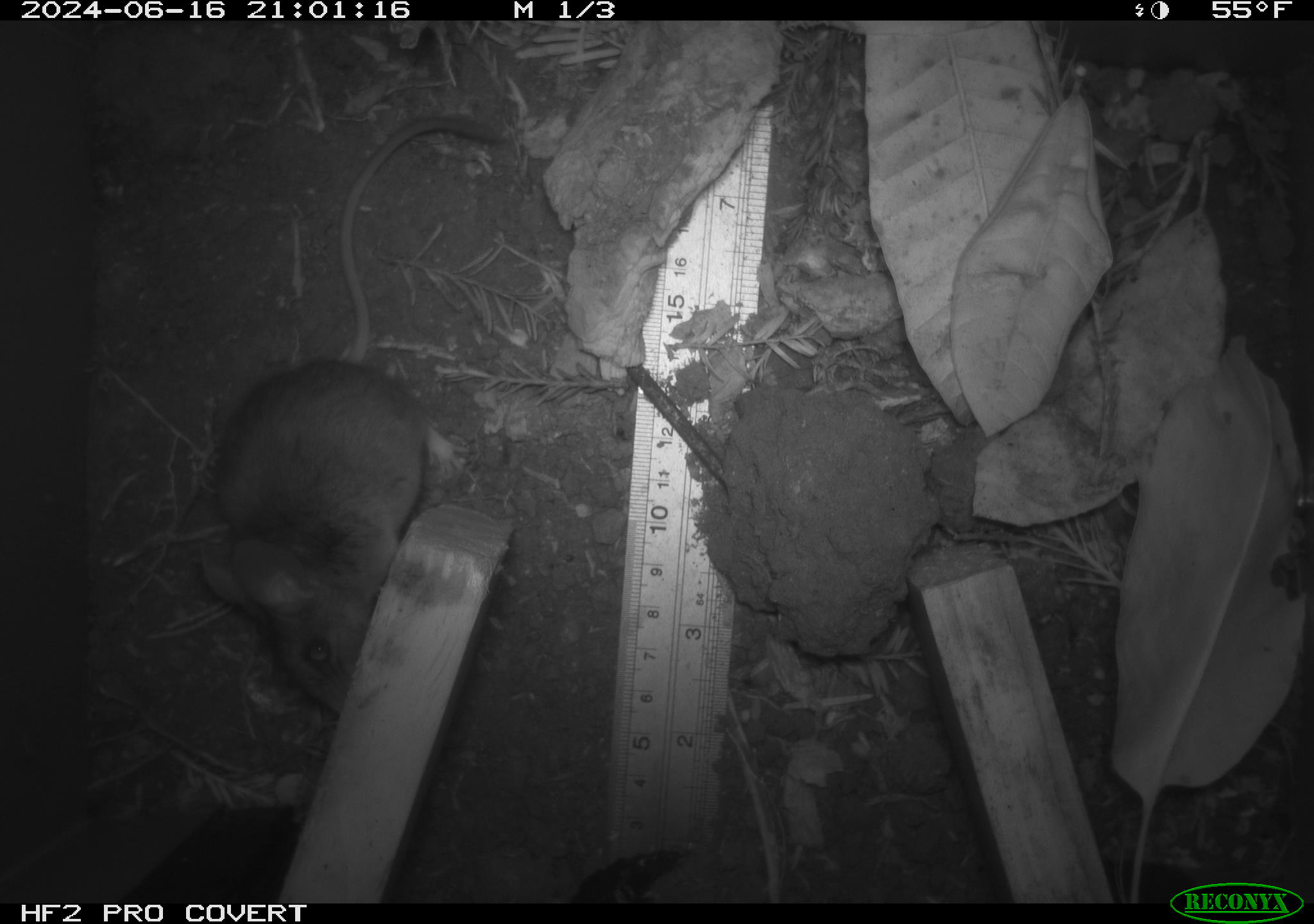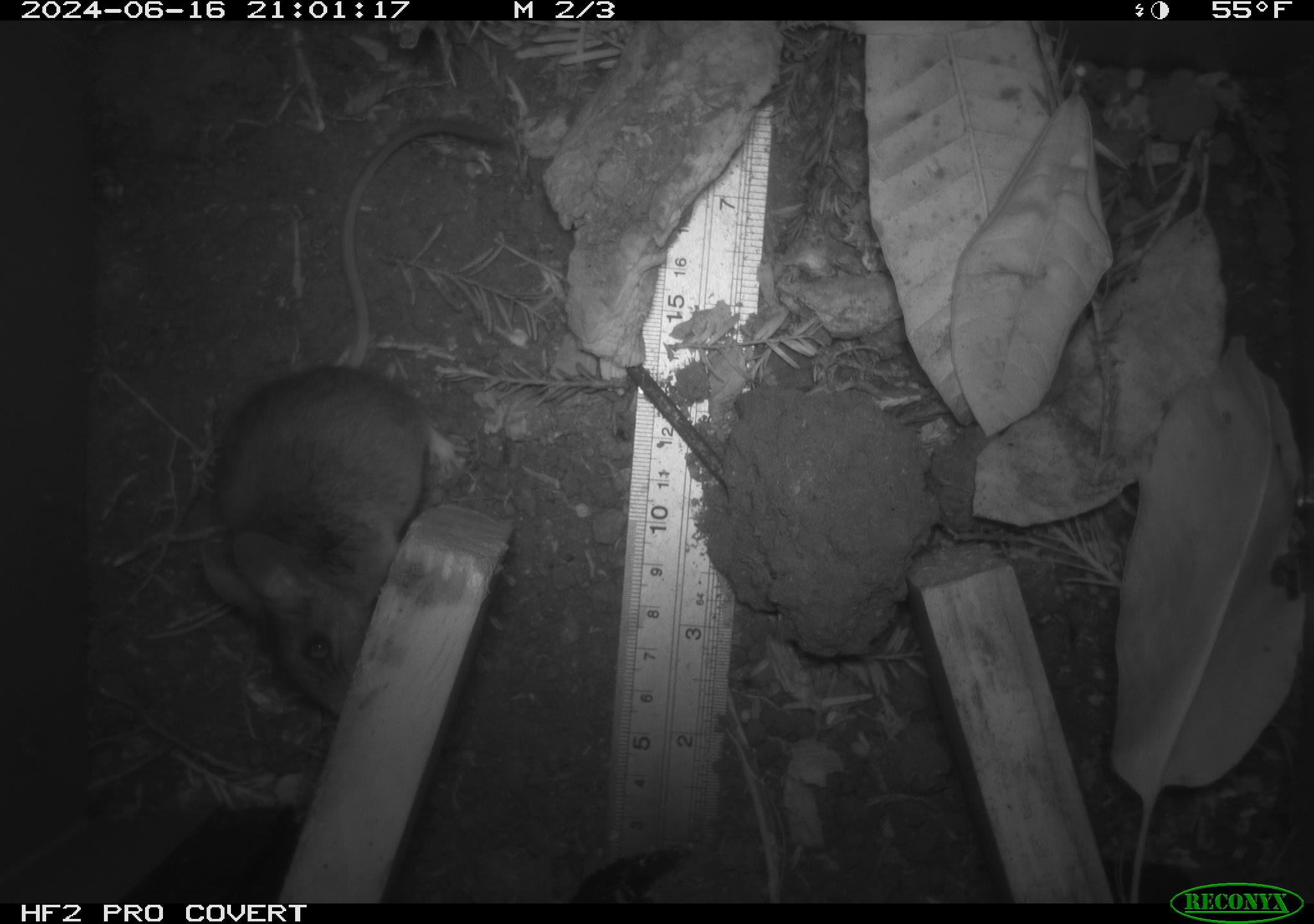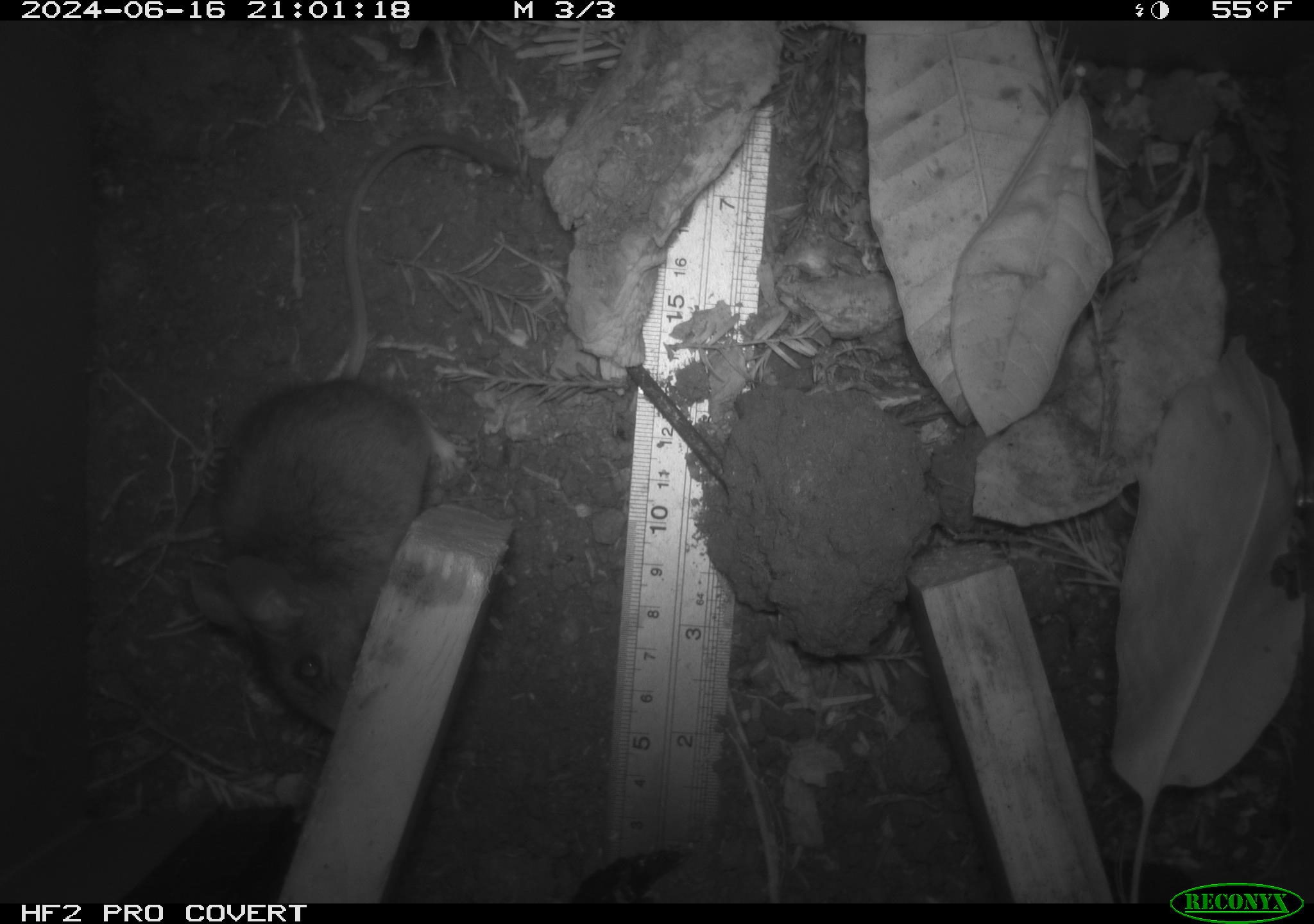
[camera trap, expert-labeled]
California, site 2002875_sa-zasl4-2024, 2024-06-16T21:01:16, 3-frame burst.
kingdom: Animalia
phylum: Chordata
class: Mammalia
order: Rodentia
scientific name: Rodentia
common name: mouse species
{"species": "mouse species (Rodentia)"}